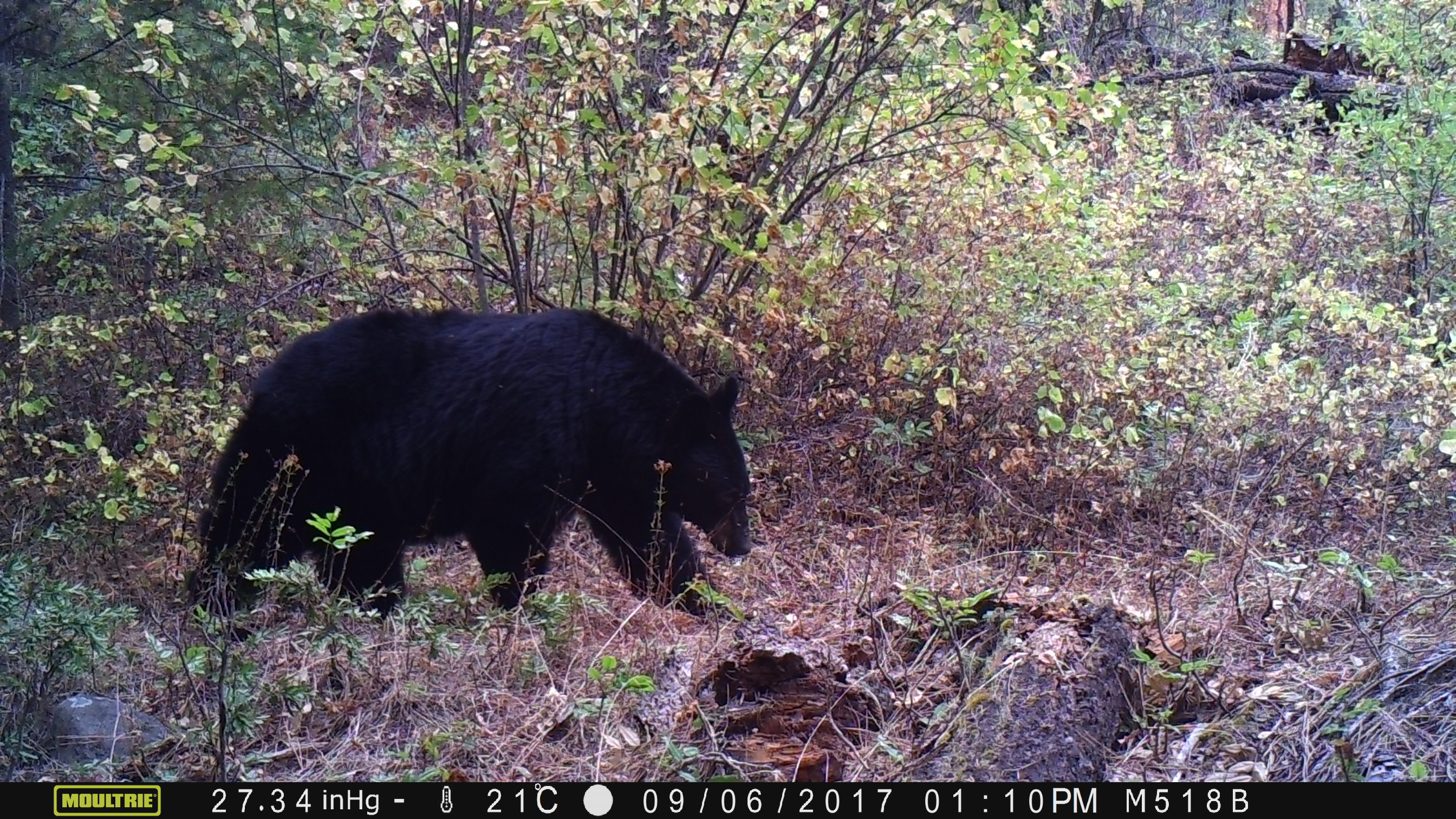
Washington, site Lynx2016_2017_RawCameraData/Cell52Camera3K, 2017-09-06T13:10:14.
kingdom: Animalia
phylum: Chordata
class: Mammalia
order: Carnivora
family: Ursidae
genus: Ursus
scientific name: Ursus americanus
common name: american black bear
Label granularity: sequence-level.